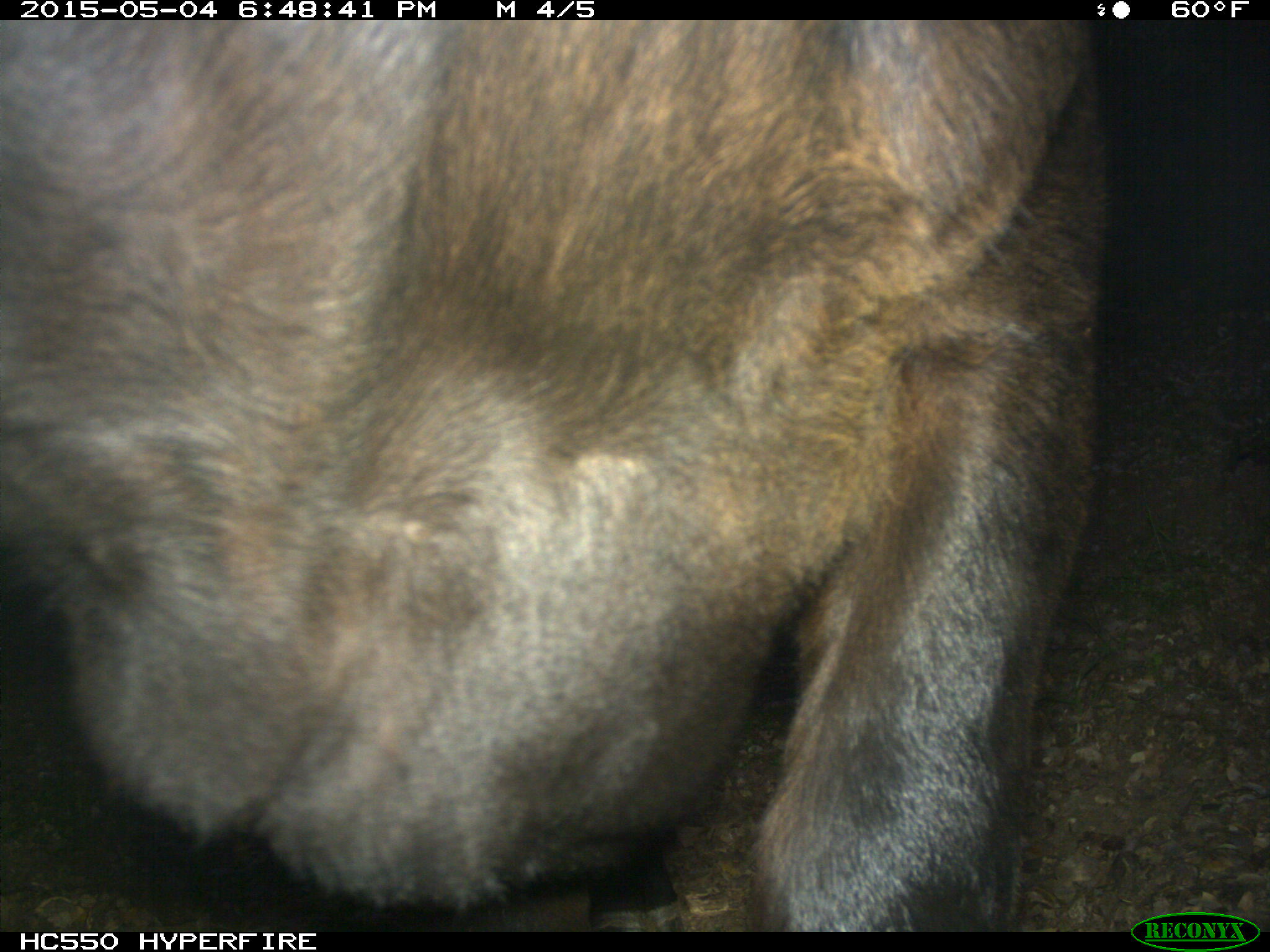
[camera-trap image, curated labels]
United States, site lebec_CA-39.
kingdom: Animalia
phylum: Chordata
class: Mammalia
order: Artiodactyla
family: Bovidae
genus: Bos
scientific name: Bos taurus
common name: domestic cow